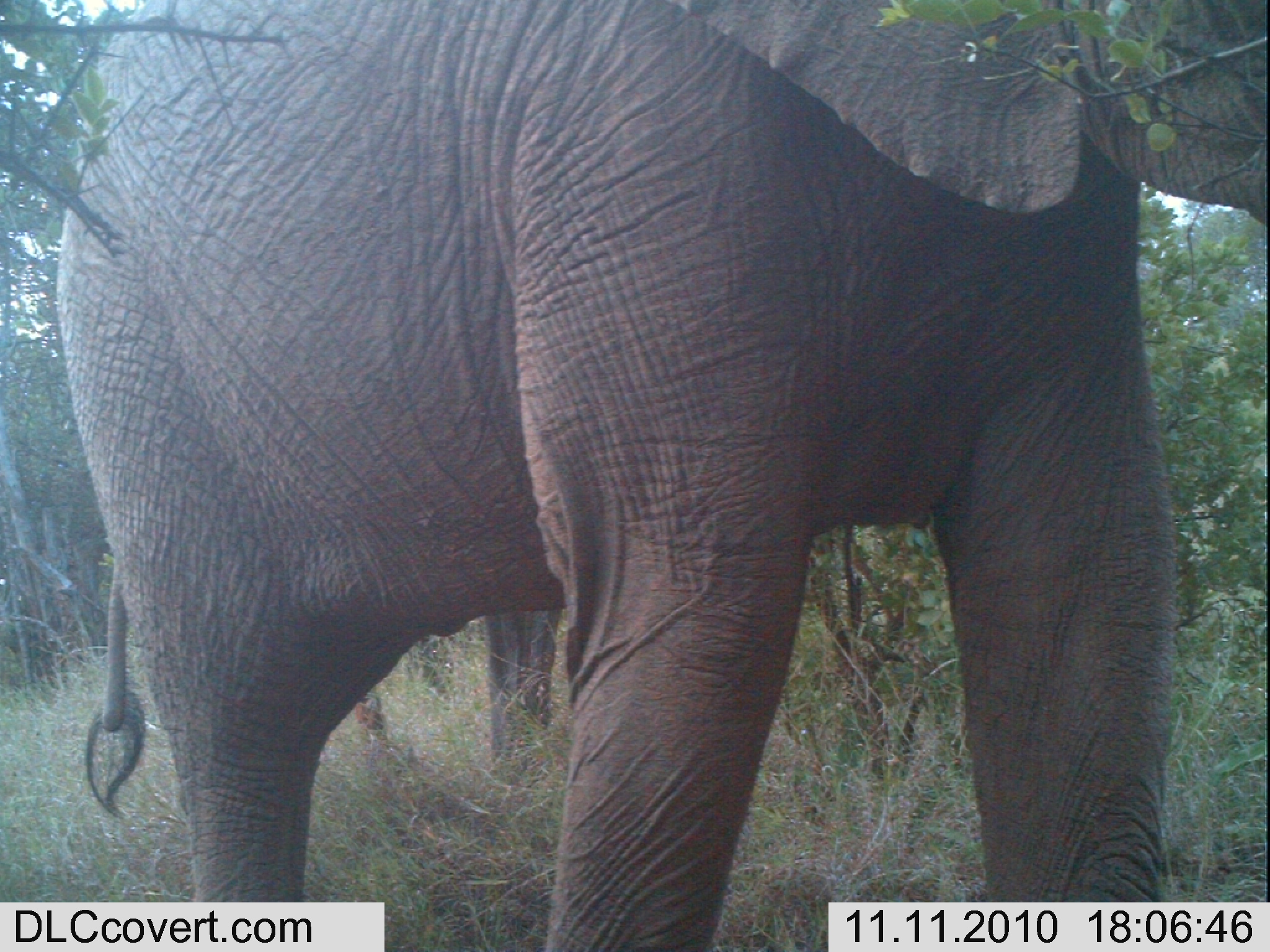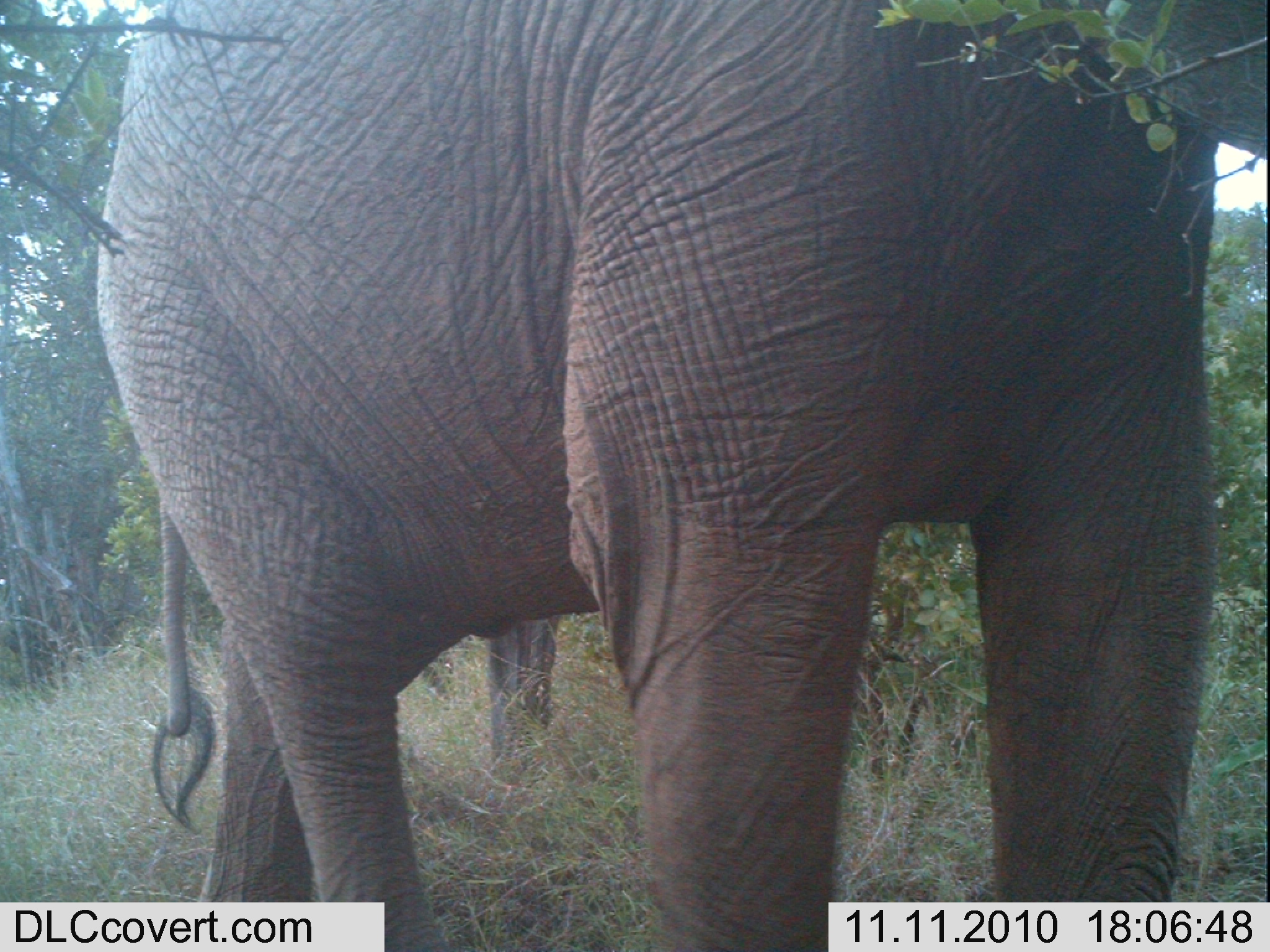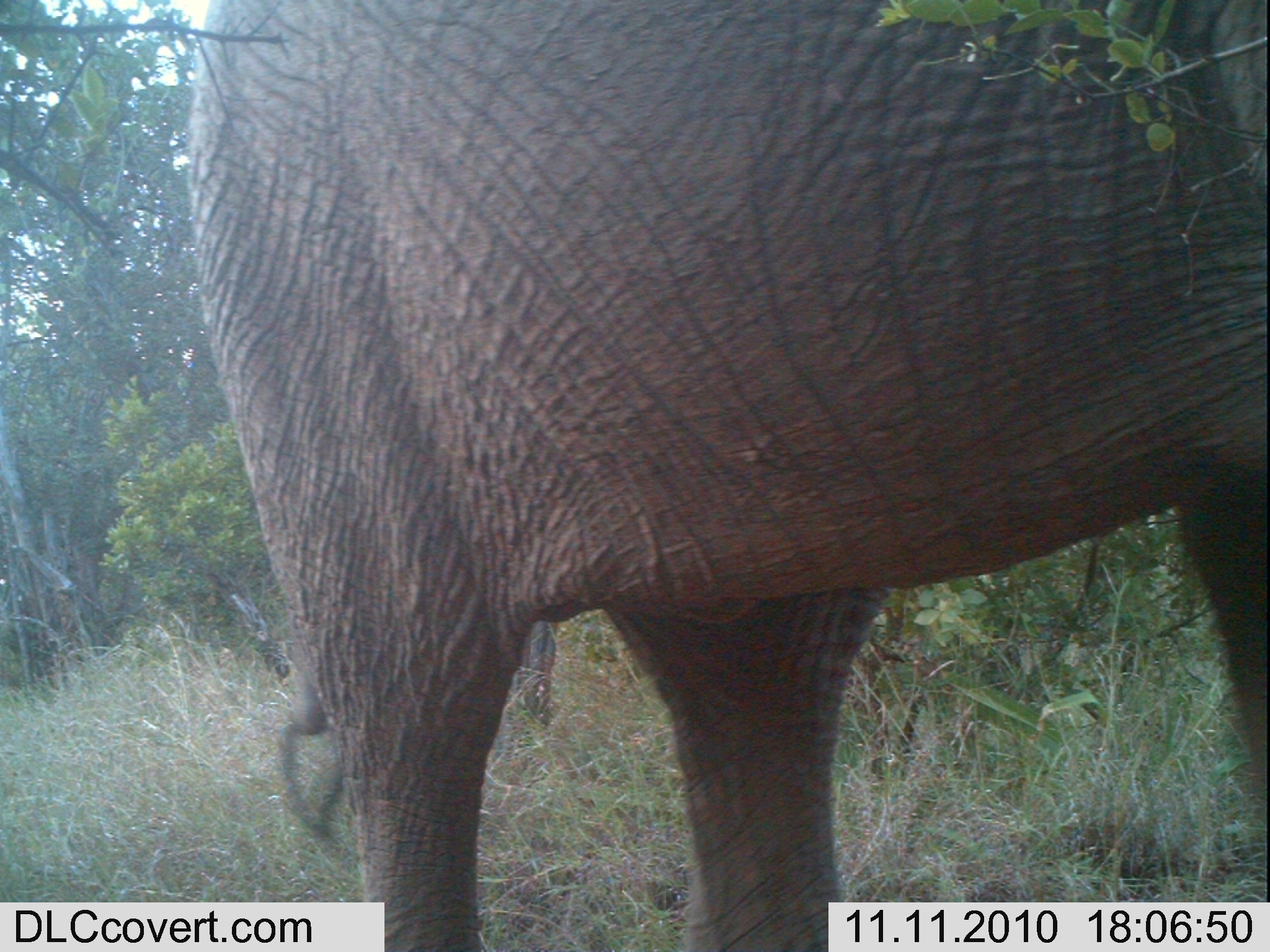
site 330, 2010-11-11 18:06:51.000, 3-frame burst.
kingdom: Animalia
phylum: Chordata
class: Mammalia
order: Proboscidea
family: Elephantidae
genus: Loxodonta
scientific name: Loxodonta africana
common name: african bush elephant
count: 1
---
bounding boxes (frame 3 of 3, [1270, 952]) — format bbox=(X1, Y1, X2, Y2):
loxodonta africana: bbox=(187, 0, 1270, 947); bbox=(280, 611, 556, 833)